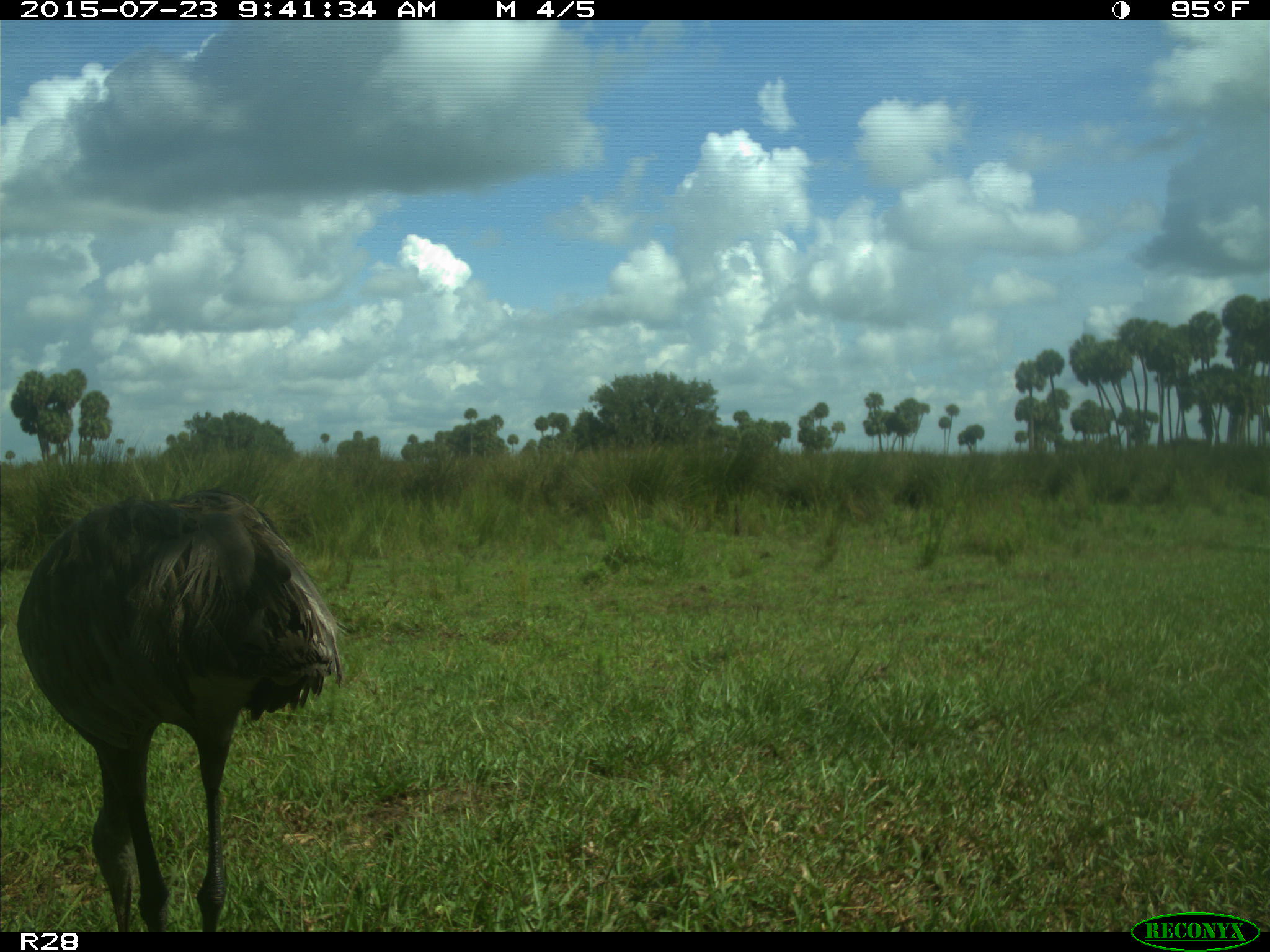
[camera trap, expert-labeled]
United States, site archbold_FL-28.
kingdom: Animalia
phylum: Chordata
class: Aves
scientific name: Aves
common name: birds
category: unidentified bird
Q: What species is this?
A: Unidentified bird (birds) (Aves).